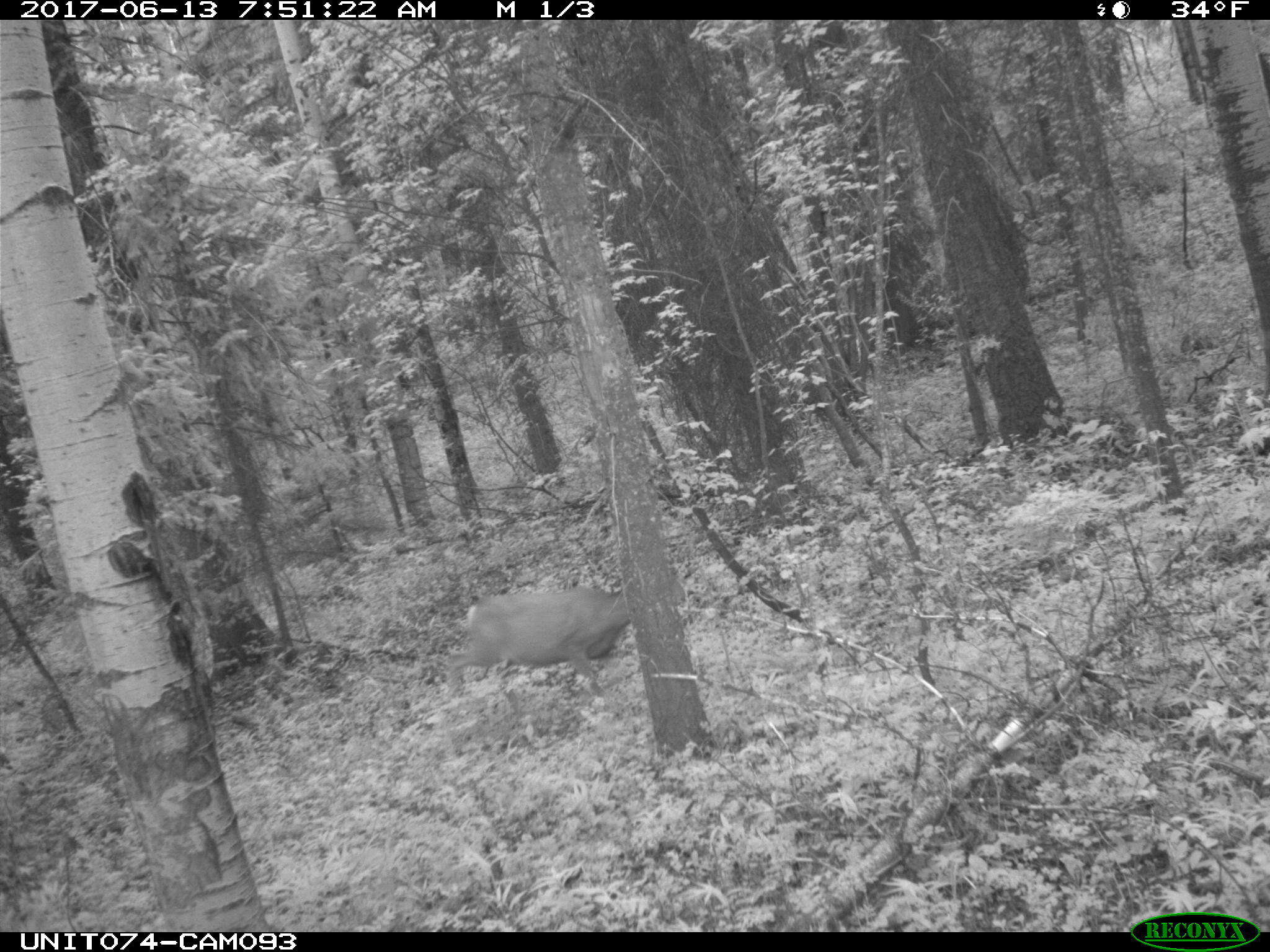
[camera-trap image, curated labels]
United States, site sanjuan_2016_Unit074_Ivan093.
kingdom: Animalia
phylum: Chordata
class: Mammalia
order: Artiodactyla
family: Cervidae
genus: Odocoileus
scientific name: Odocoileus hemionus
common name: mule deer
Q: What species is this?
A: Odocoileus hemionus (mule deer).